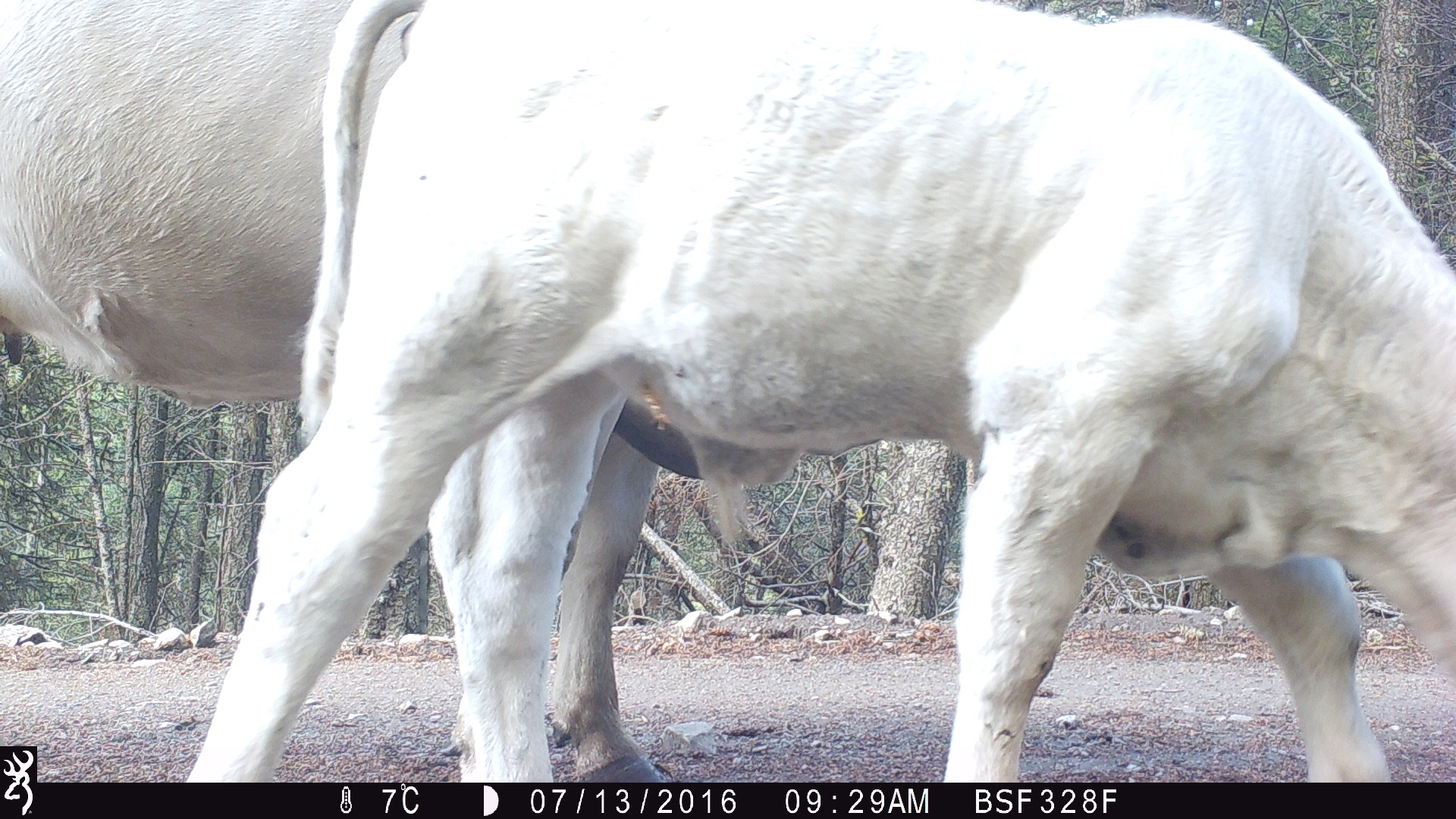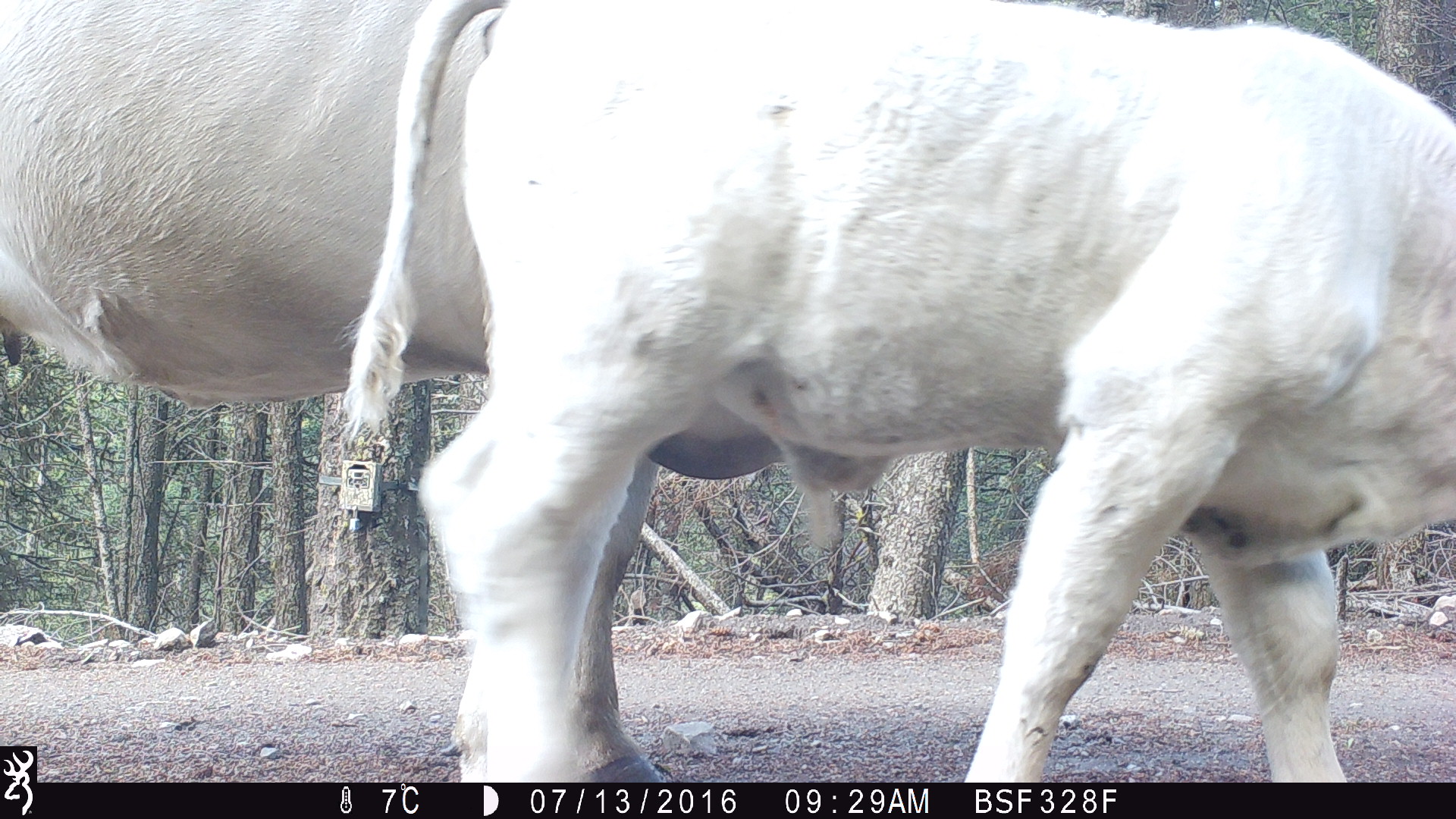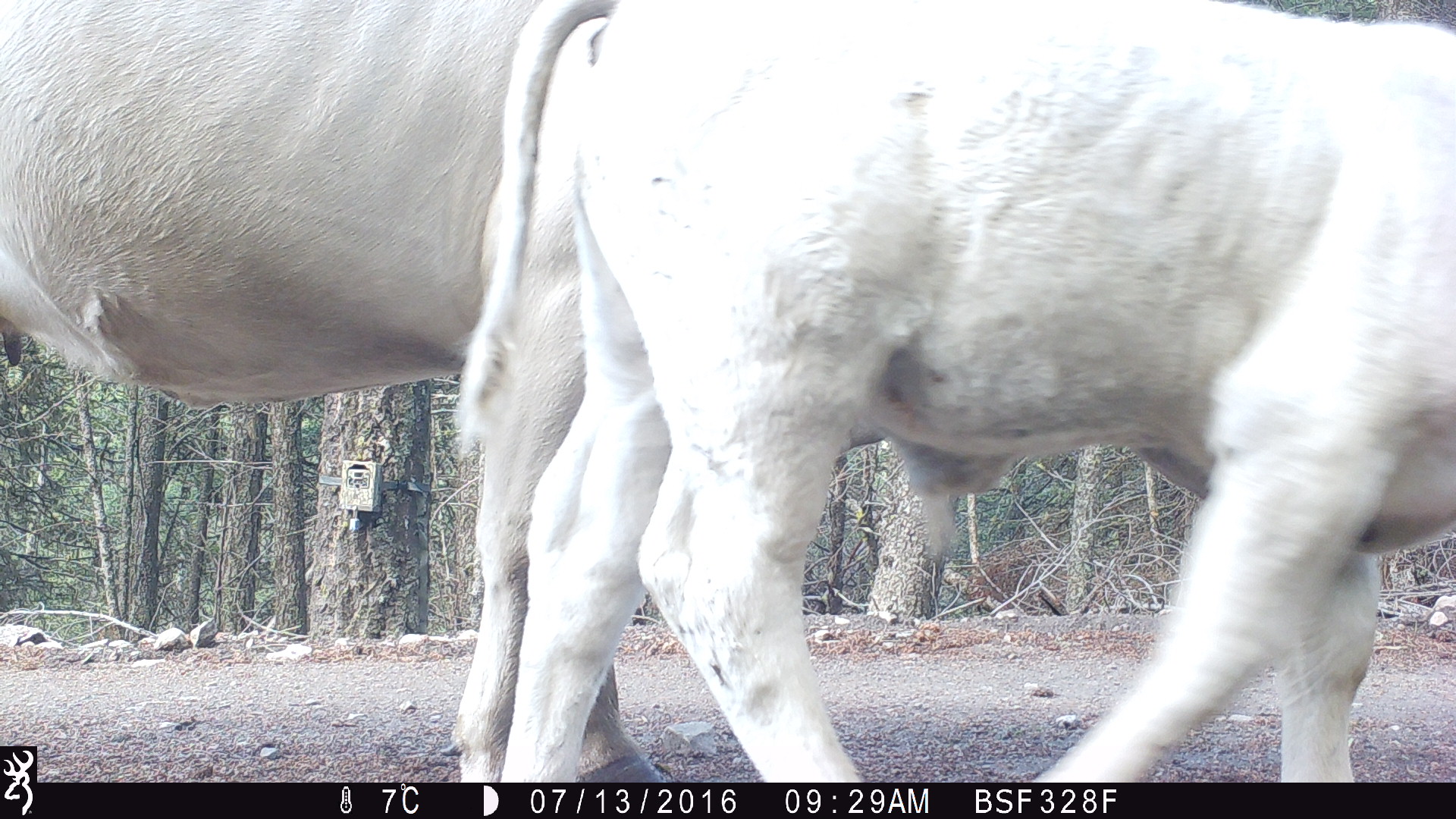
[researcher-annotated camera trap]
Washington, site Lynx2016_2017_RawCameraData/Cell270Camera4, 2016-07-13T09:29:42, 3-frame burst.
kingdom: Animalia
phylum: Chordata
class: Mammalia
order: Artiodactyla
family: Bovidae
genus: Bos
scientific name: Bos taurus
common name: domestic cattle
Domestic cattle (Bos taurus). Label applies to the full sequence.